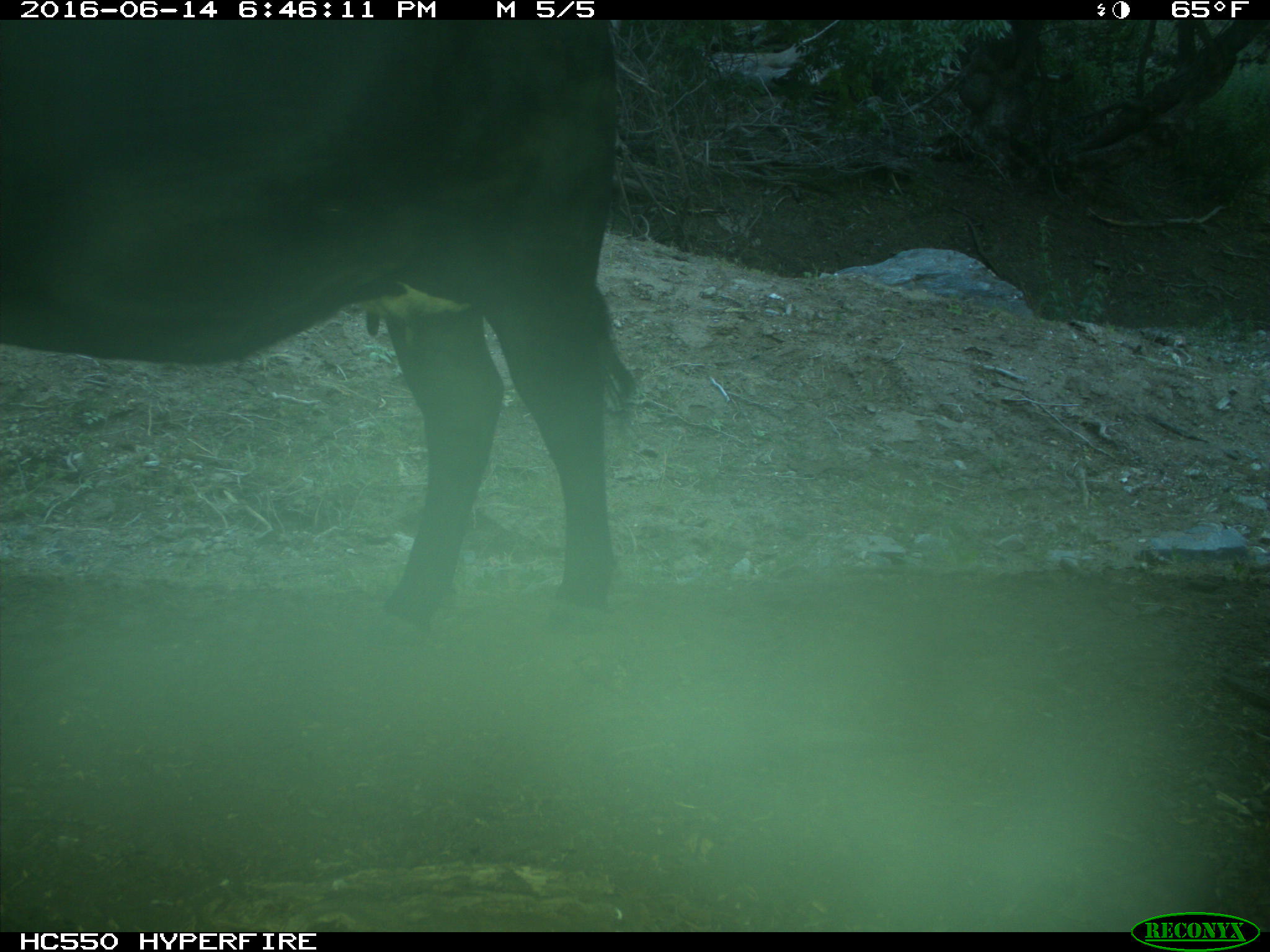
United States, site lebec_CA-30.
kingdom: Animalia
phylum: Chordata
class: Mammalia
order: Artiodactyla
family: Bovidae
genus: Bos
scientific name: Bos taurus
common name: domestic cow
Bos taurus (domestic cow).